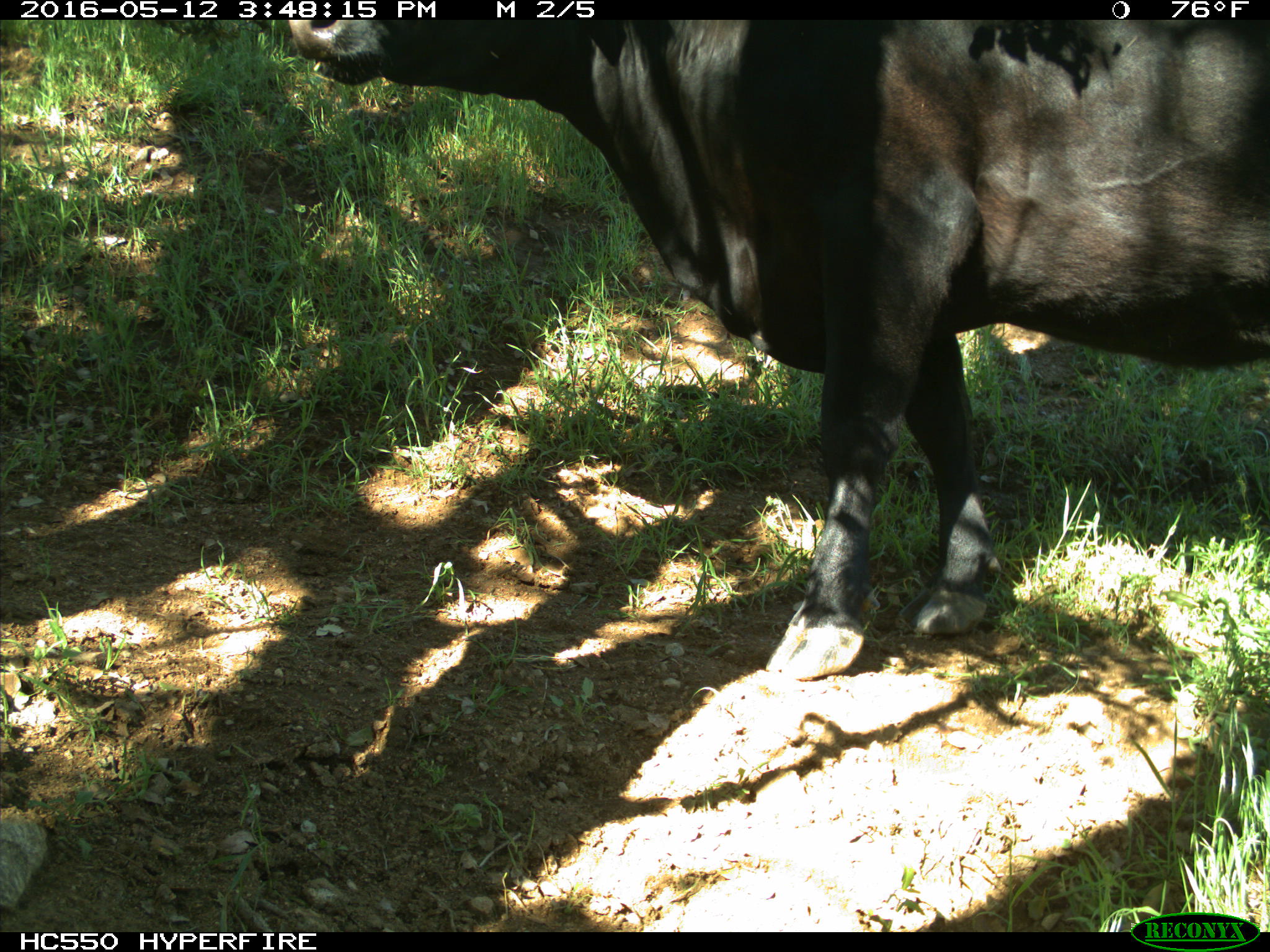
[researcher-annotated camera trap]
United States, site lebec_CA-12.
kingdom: Animalia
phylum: Chordata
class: Mammalia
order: Artiodactyla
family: Bovidae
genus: Bos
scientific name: Bos taurus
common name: domestic cow